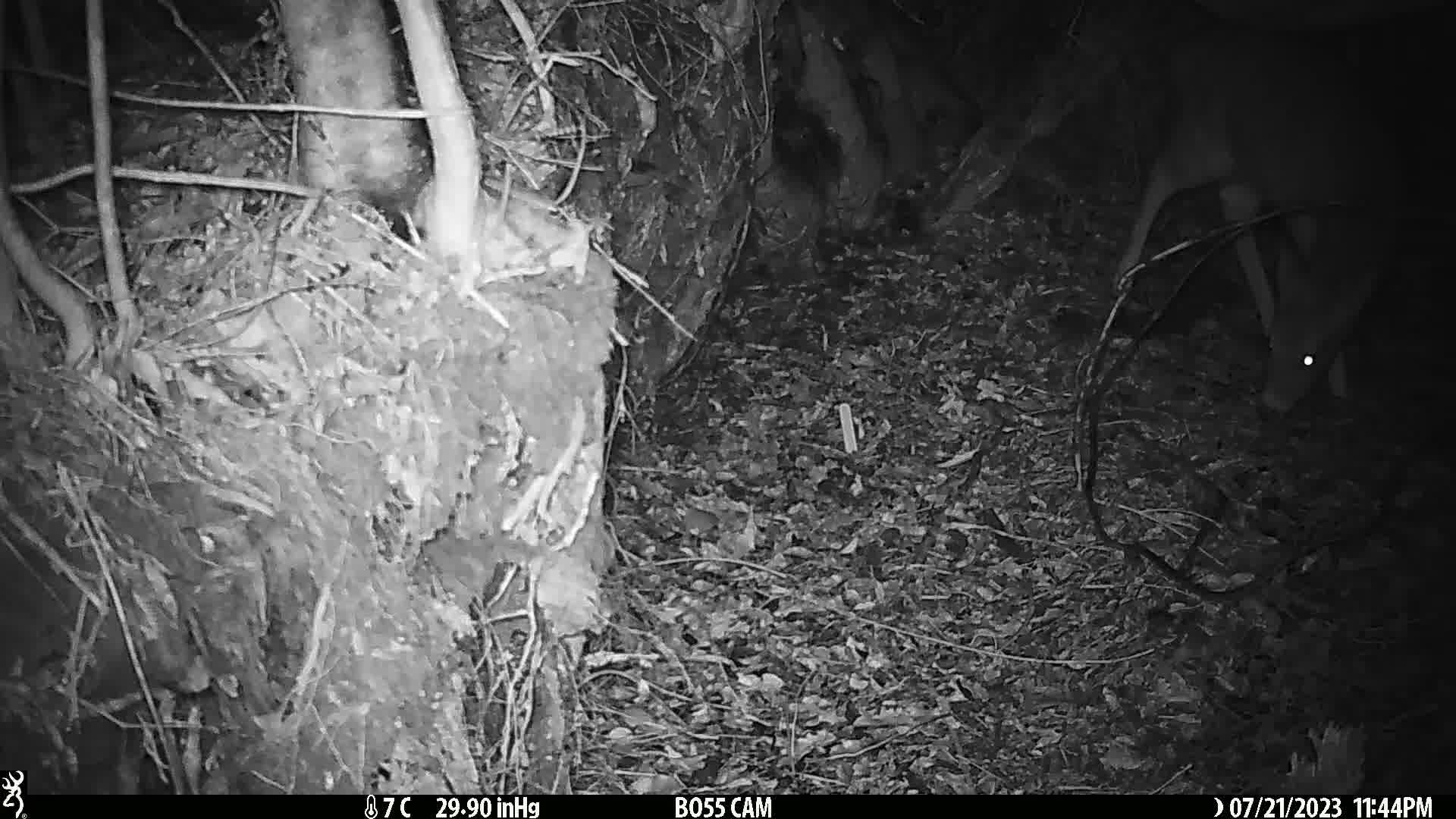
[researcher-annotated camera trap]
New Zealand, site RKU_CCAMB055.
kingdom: Animalia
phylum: Chordata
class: Mammalia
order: Artiodactyla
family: Cervidae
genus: Odocoileus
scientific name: Odocoileus virginianus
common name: white-tailed deer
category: white tailed deer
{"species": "white tailed deer (white-tailed deer) (Odocoileus virginianus)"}